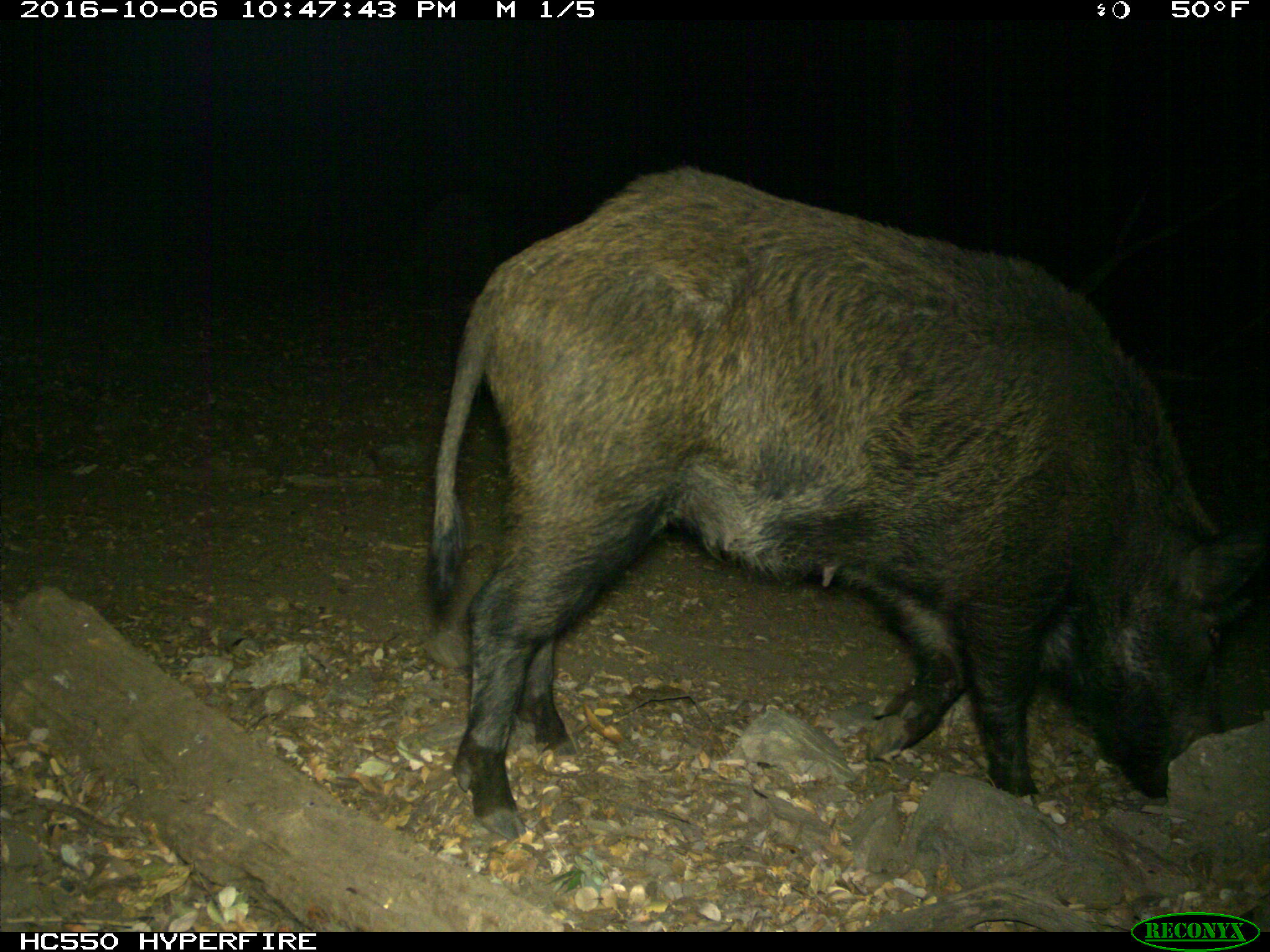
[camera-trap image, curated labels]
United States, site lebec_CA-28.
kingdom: Animalia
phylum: Chordata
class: Mammalia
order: Artiodactyla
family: Suidae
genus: Sus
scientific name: Sus scrofa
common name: wild boar